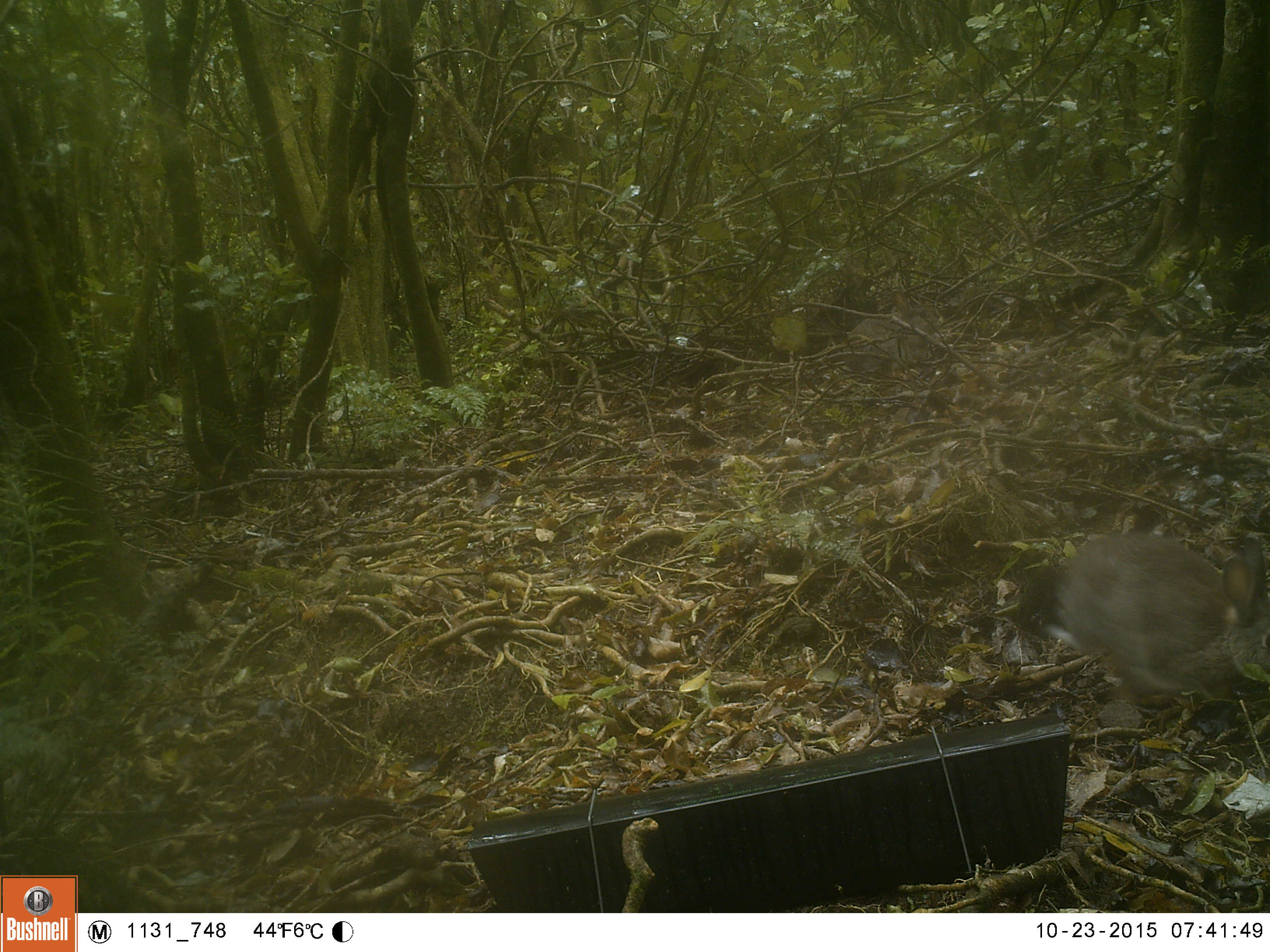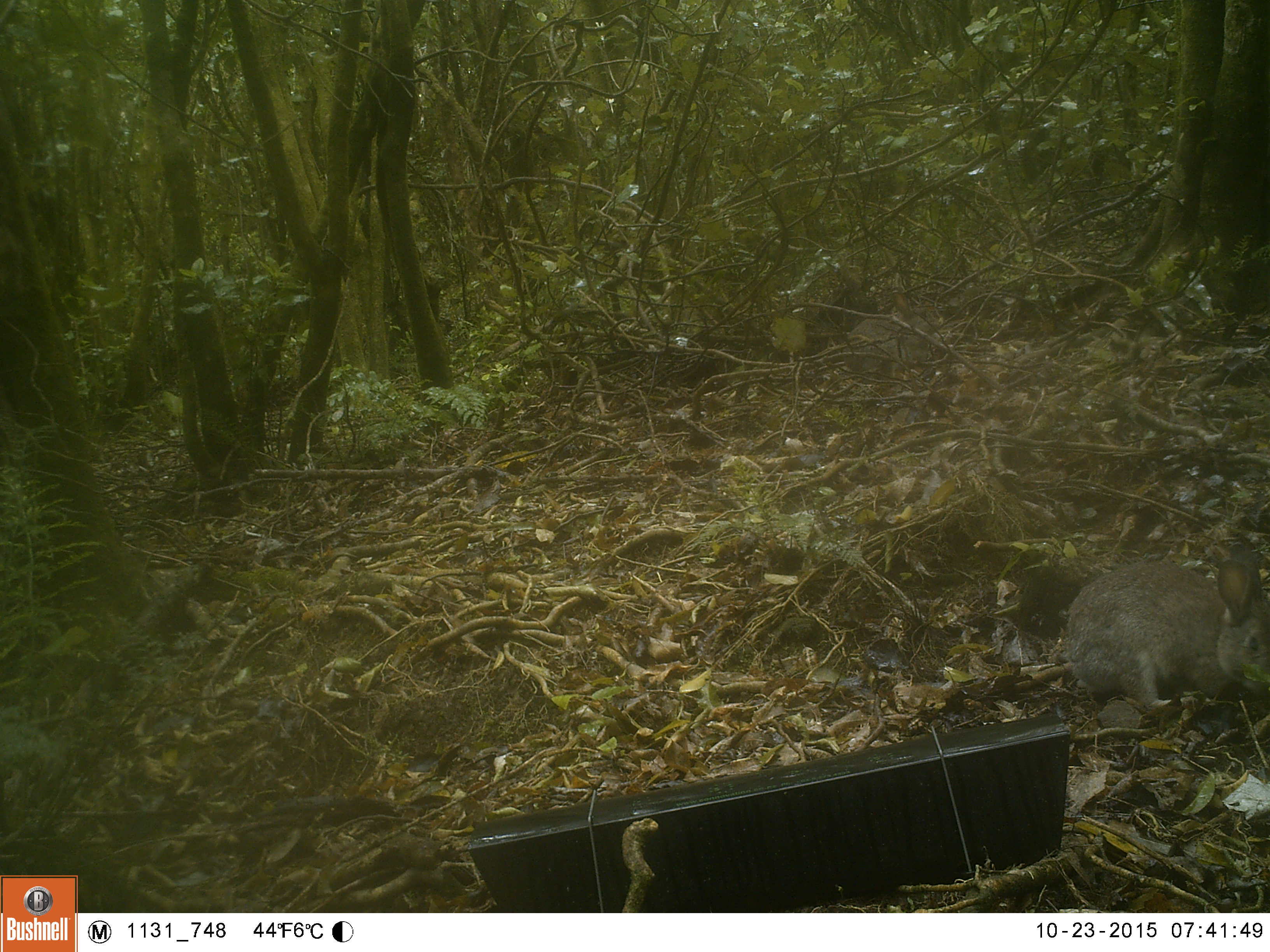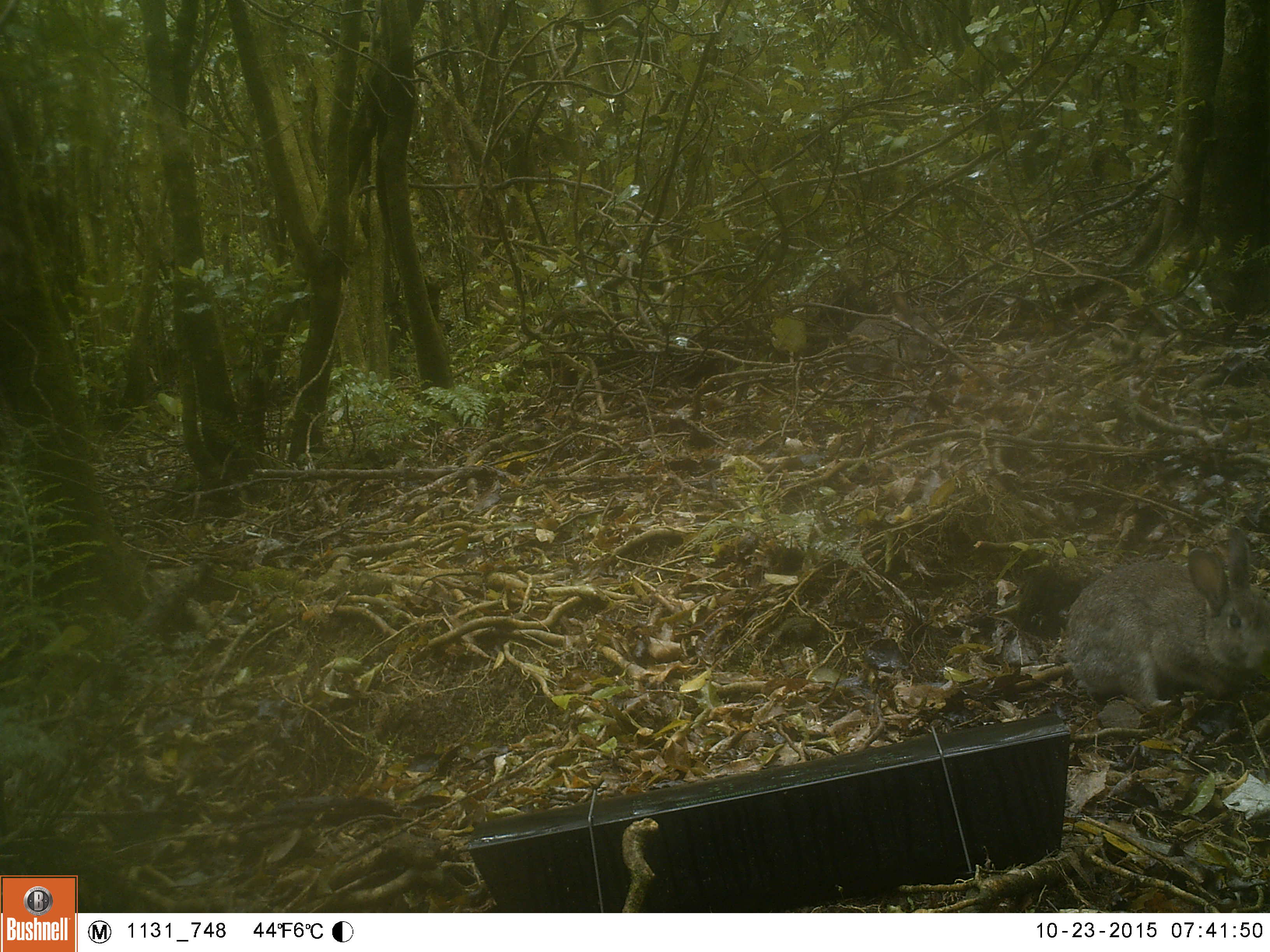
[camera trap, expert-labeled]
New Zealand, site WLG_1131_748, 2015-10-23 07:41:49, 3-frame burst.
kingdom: Animalia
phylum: Chordata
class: Mammalia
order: Lagomorpha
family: Leporidae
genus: Oryctolagus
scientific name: Oryctolagus cuniculus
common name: european rabbit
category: rabbit